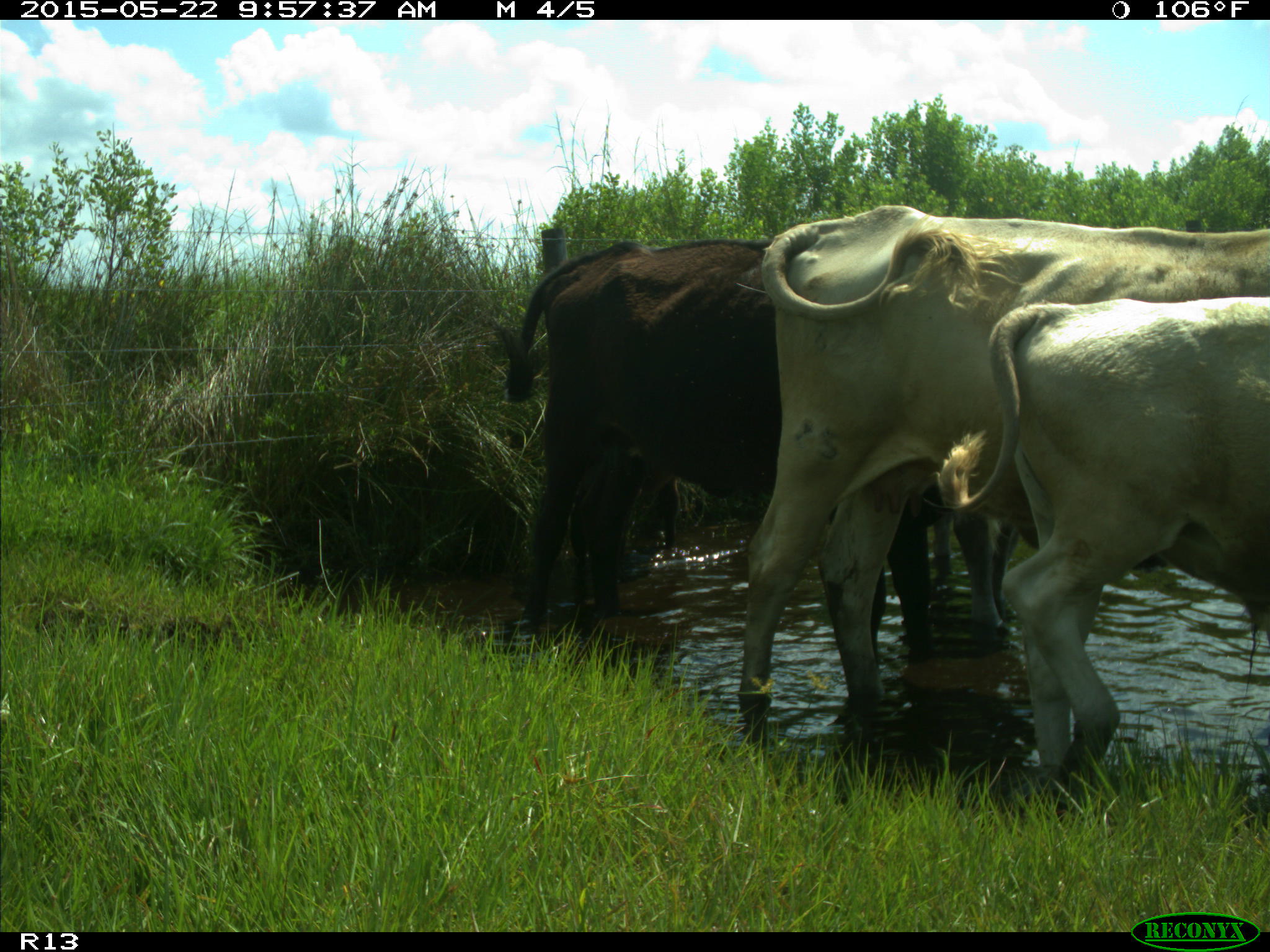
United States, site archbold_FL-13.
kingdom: Animalia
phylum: Chordata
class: Mammalia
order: Artiodactyla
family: Bovidae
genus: Bos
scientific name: Bos taurus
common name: domestic cow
Bos taurus (domestic cow).